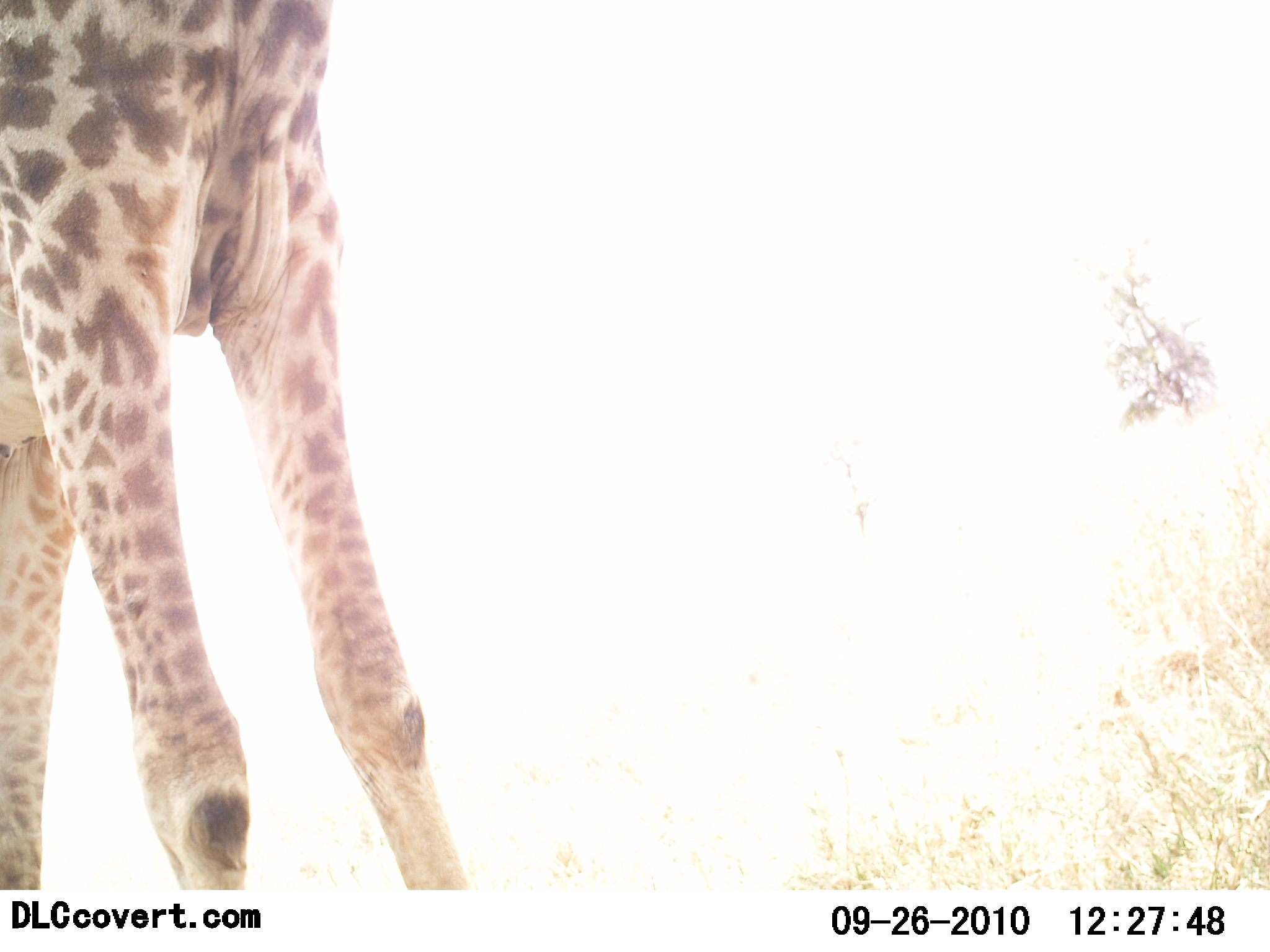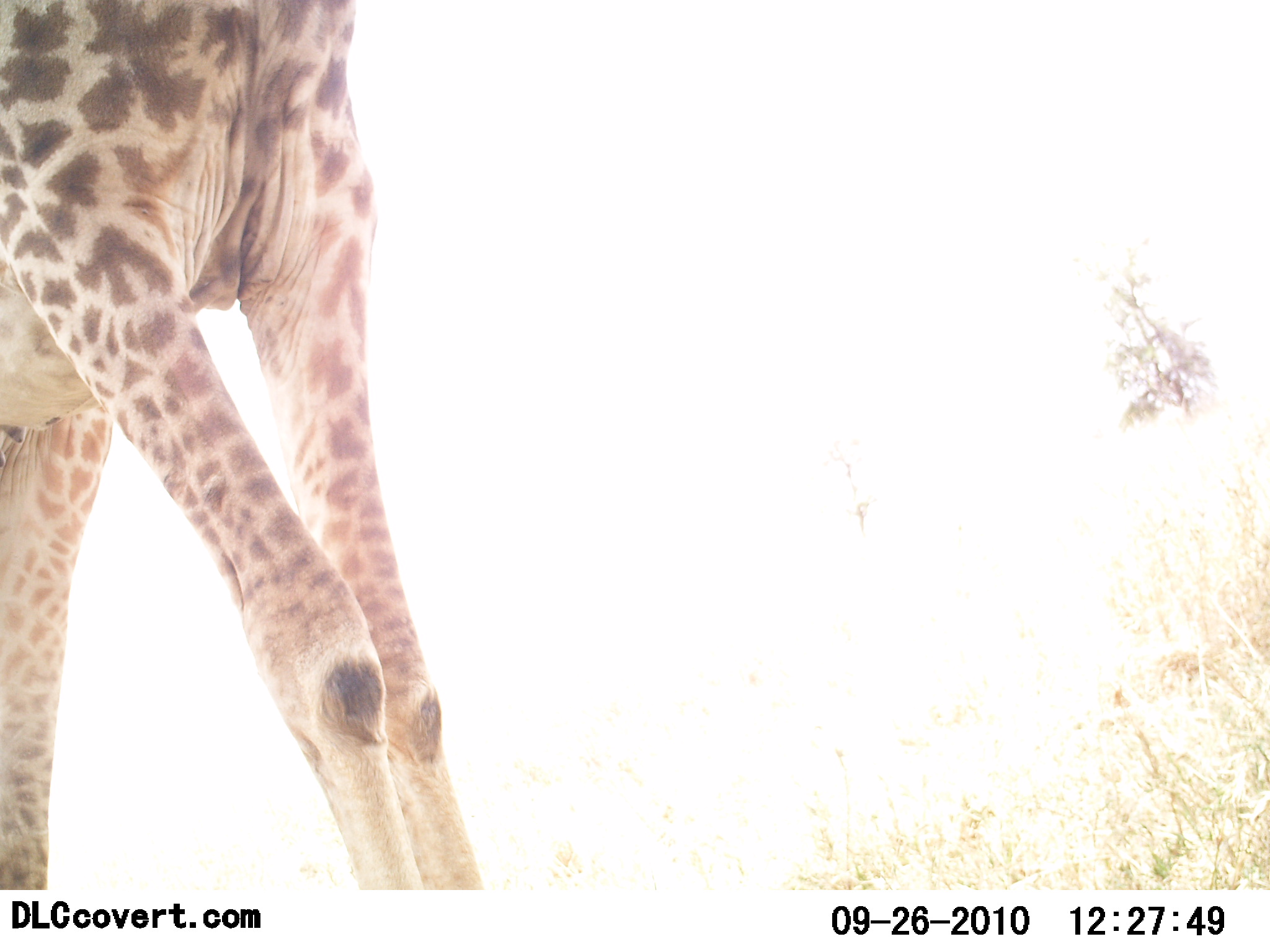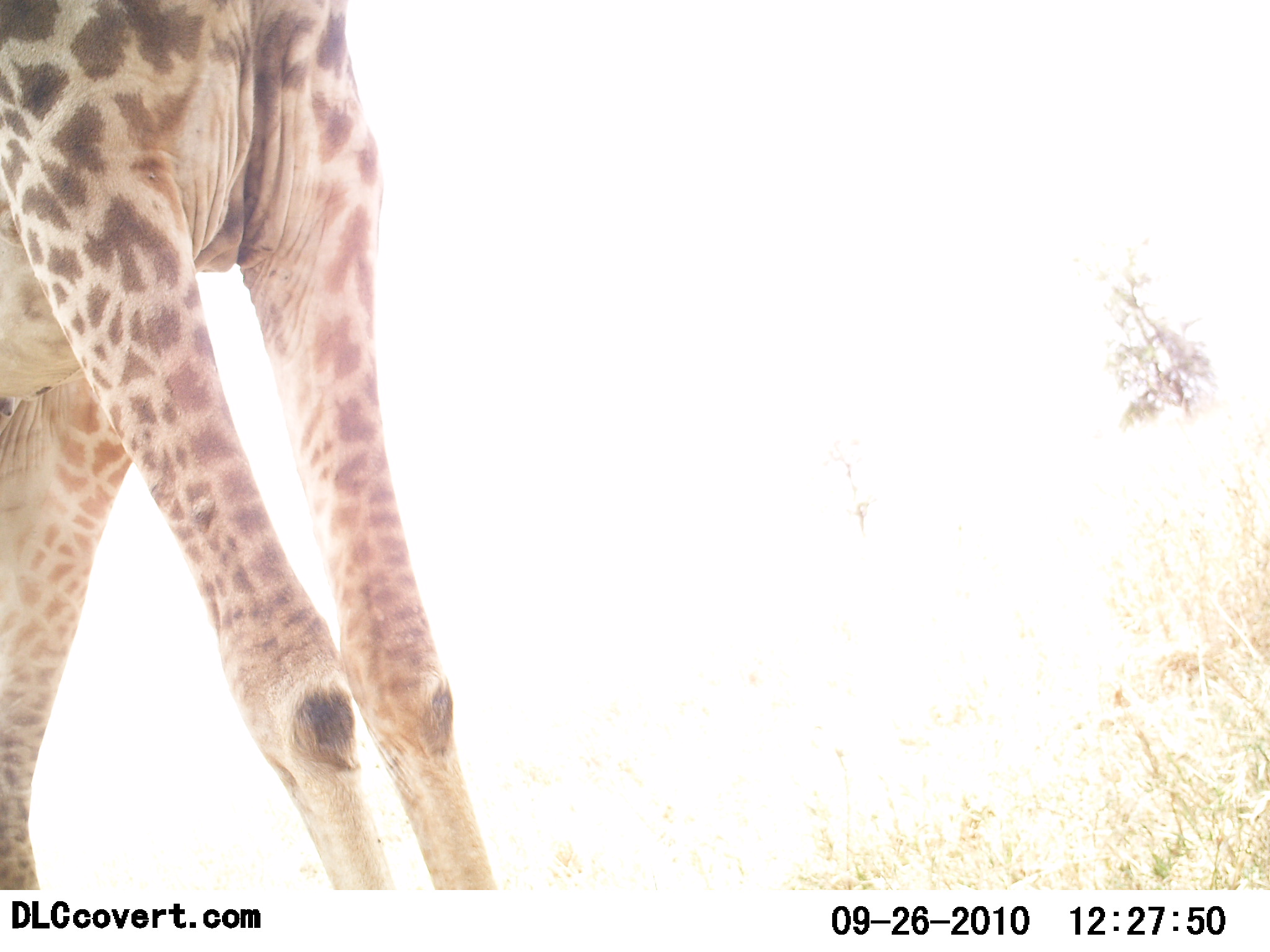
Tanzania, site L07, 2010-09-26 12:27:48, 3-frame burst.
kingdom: Animalia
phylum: Chordata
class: Mammalia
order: Artiodactyla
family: Giraffidae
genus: Giraffa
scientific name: Giraffa camelopardalis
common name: giraffe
Giraffe (Giraffa camelopardalis), count 1. Behavior (volunteer vote fractions): standing 50%, resting 0%, moving 44%, interacting 0%. Young present (vote fraction): 0%. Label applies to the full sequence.